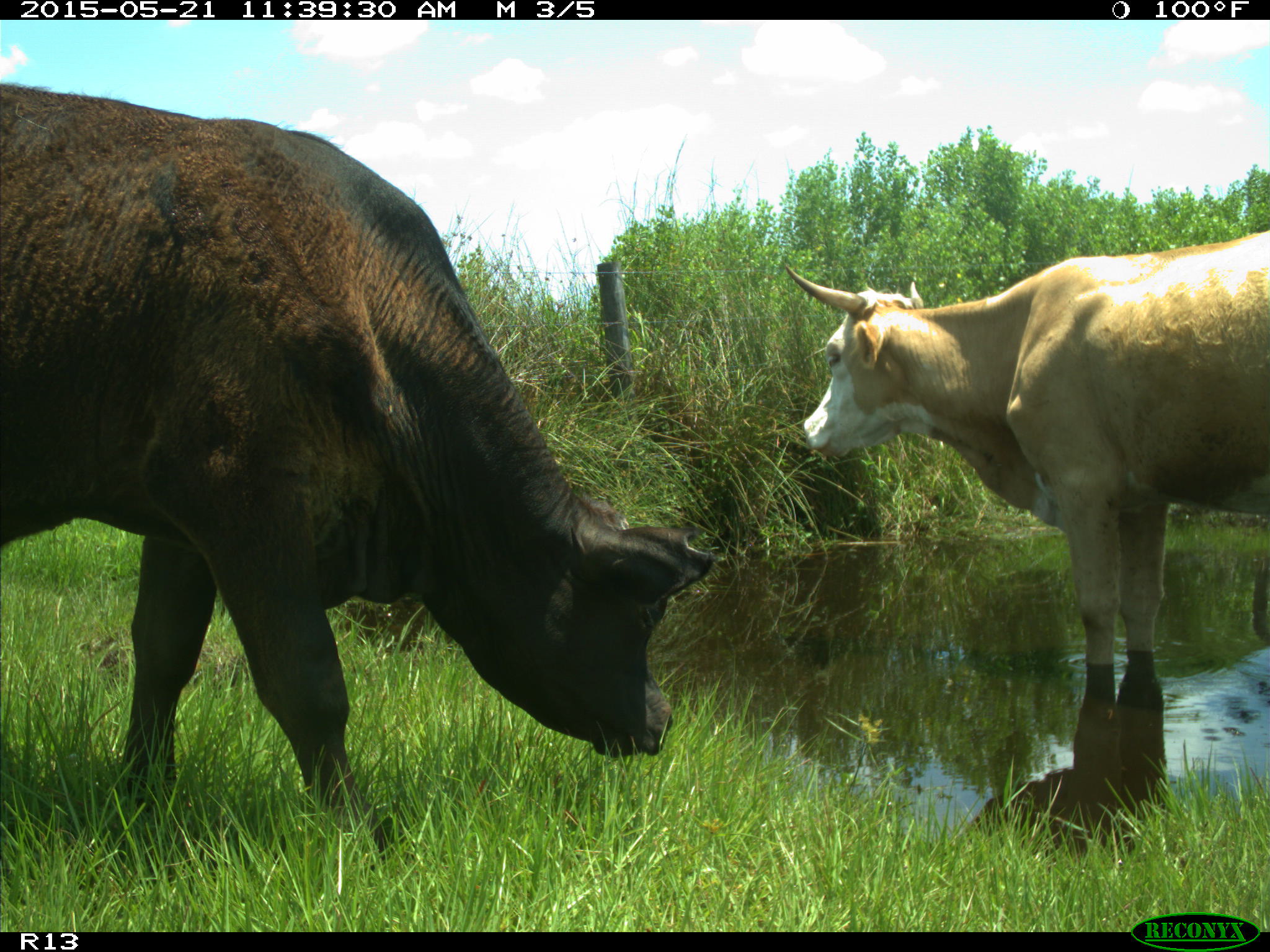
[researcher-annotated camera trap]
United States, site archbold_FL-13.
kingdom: Animalia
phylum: Chordata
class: Mammalia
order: Artiodactyla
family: Bovidae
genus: Bos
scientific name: Bos taurus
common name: domestic cow